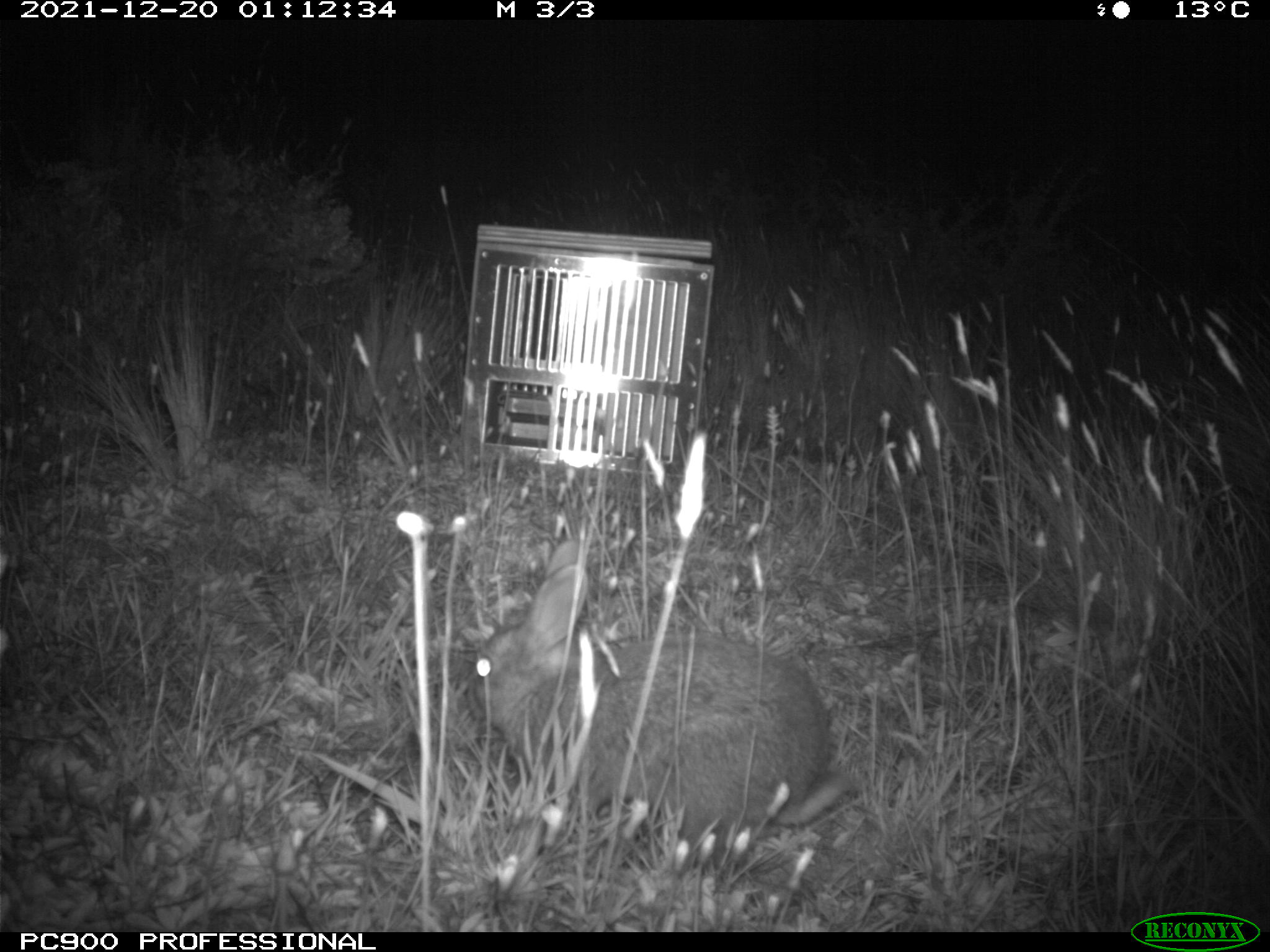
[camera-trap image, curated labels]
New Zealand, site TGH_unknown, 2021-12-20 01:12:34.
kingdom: Animalia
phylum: Chordata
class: Mammalia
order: Lagomorpha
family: Leporidae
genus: Oryctolagus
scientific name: Oryctolagus cuniculus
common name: european rabbit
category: rabbit